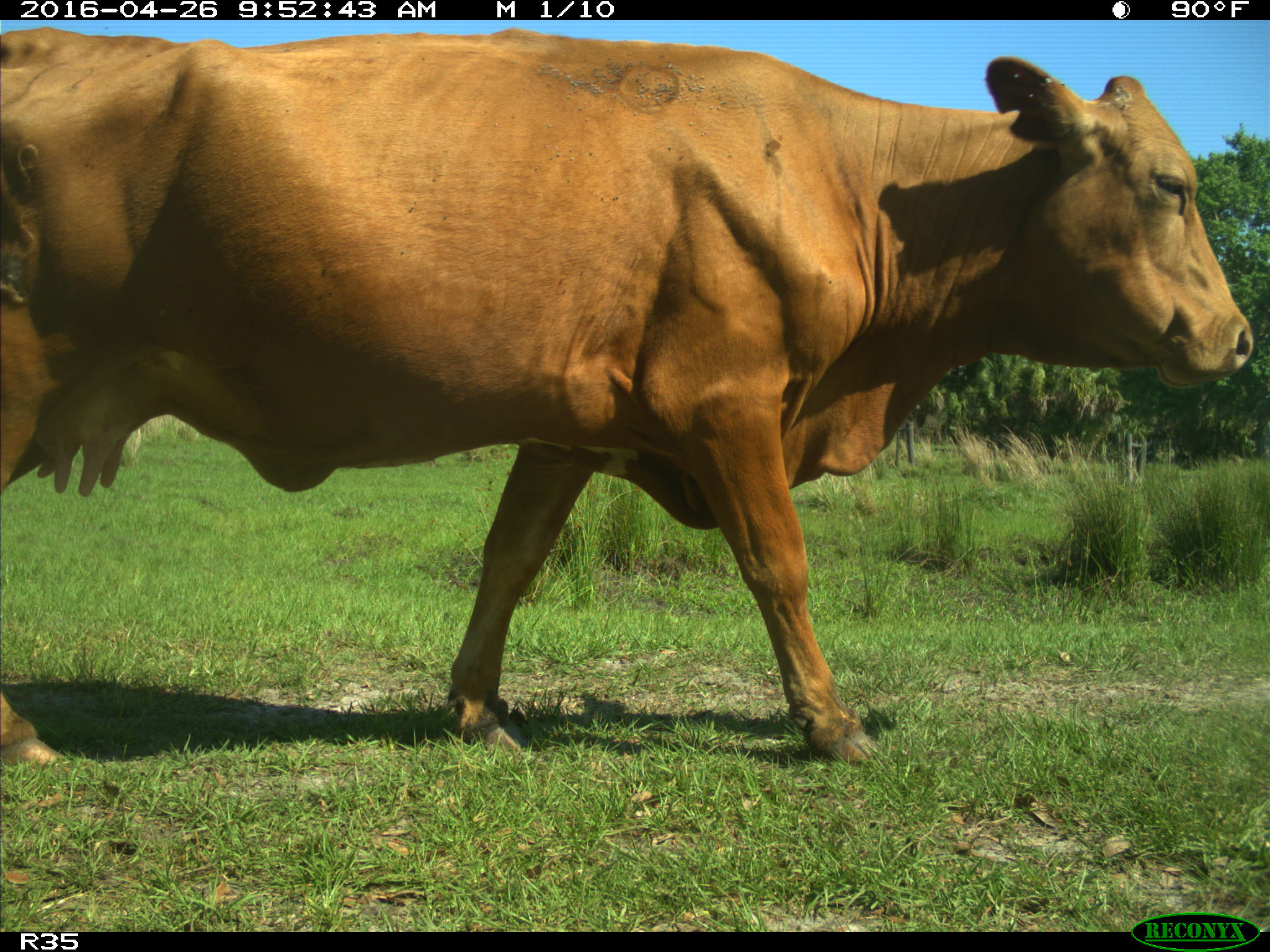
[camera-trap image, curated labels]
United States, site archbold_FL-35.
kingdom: Animalia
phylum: Chordata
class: Mammalia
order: Artiodactyla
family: Bovidae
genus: Bos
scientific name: Bos taurus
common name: domestic cow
Bos taurus (domestic cow).